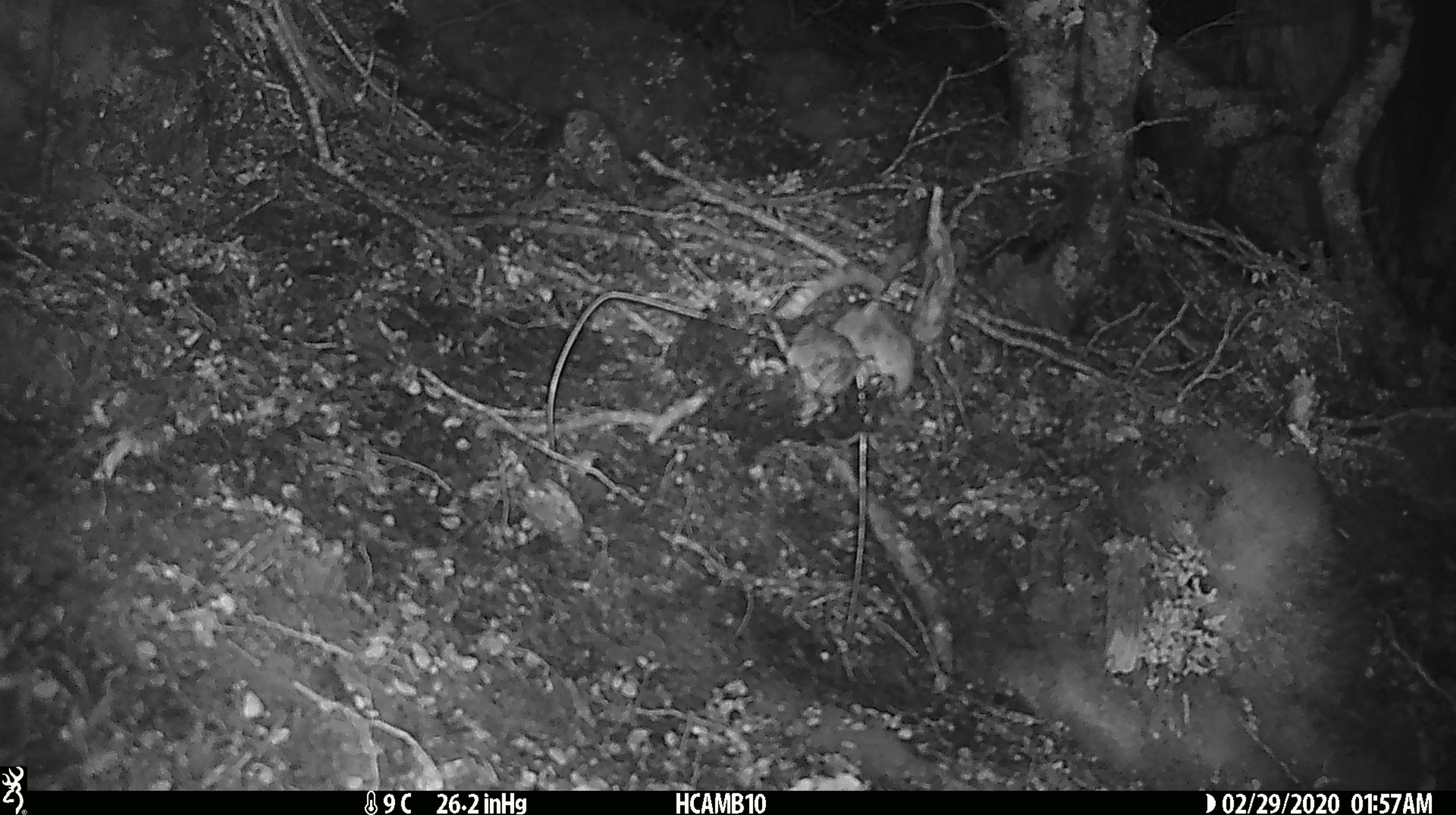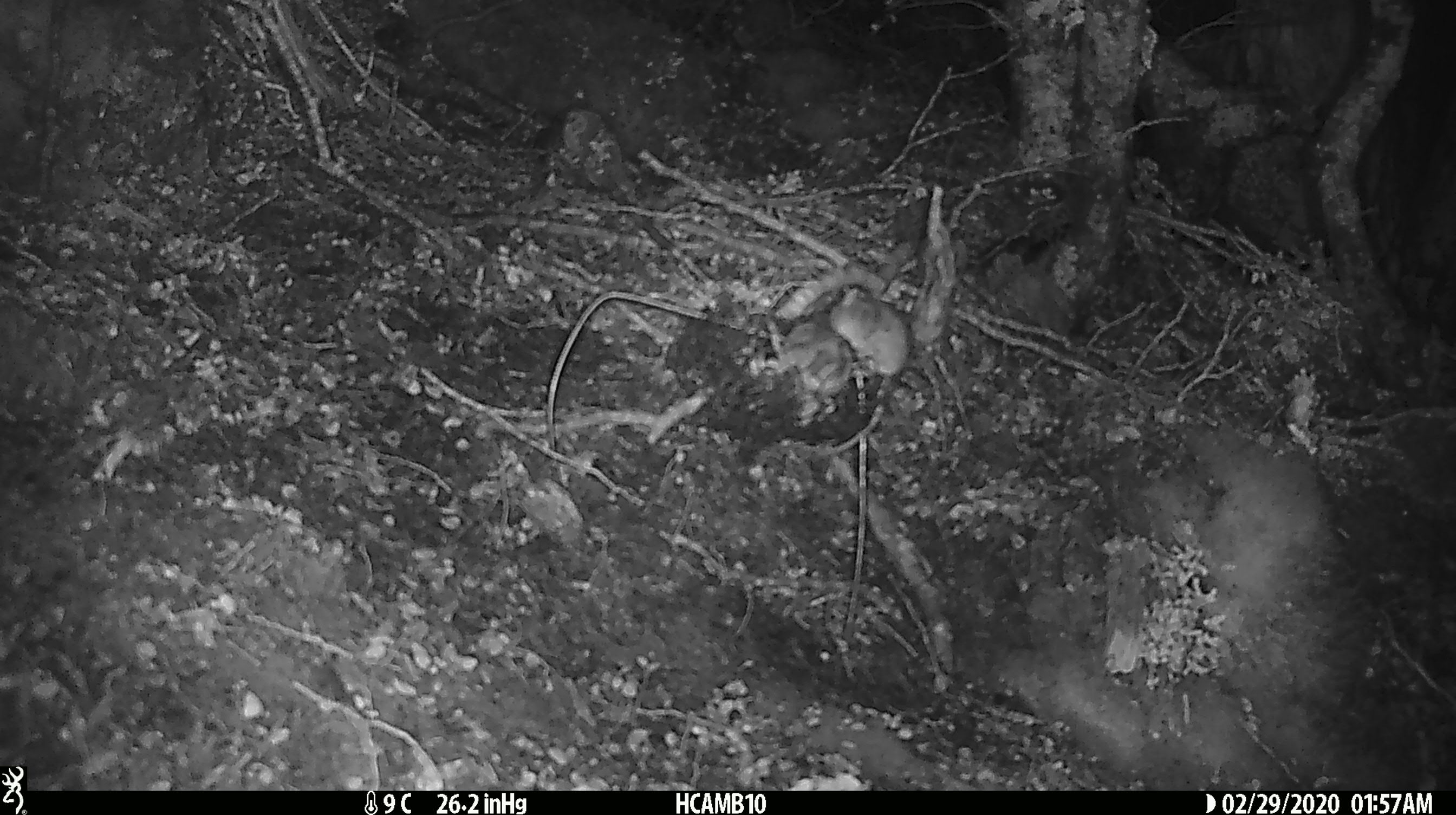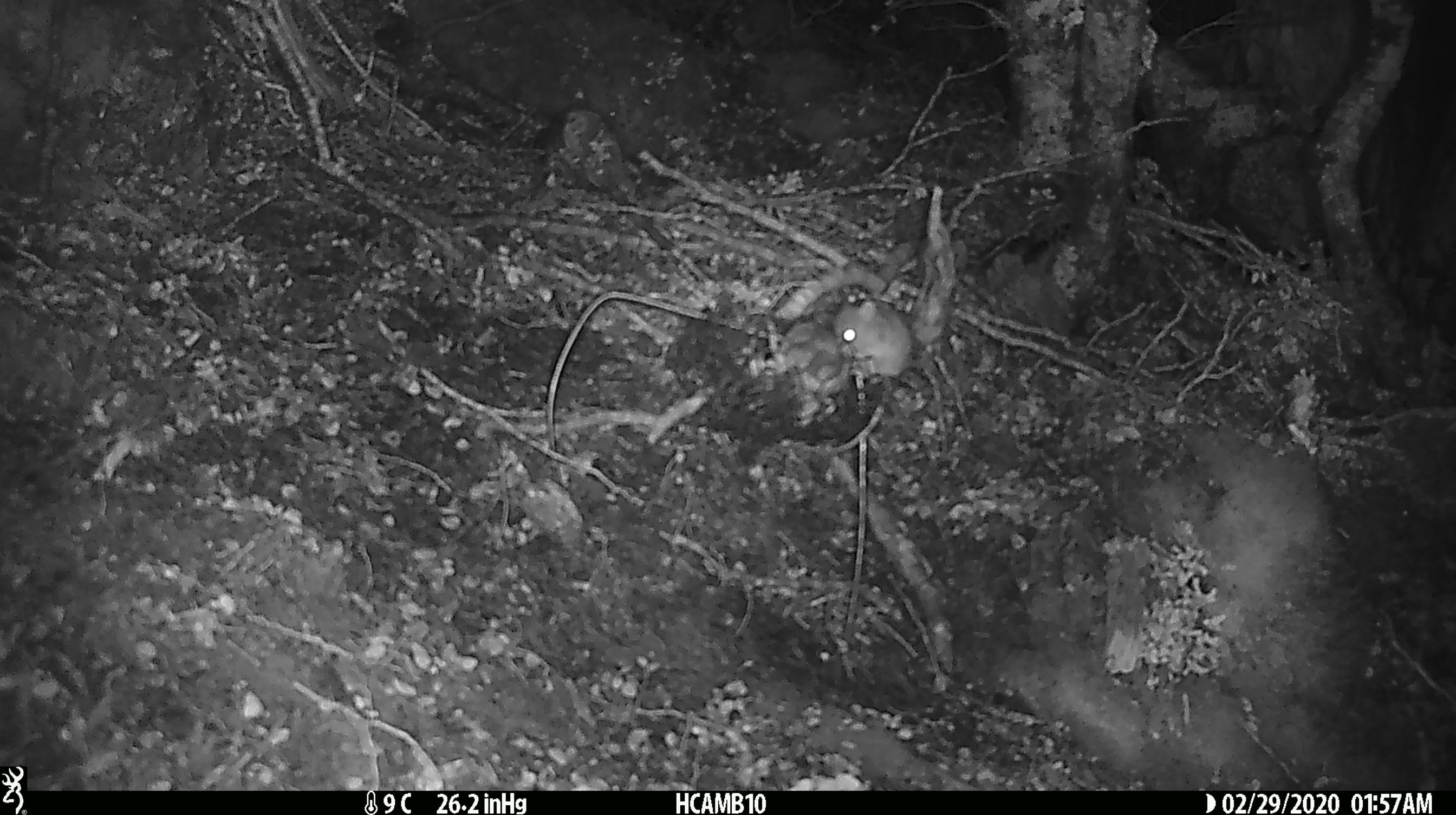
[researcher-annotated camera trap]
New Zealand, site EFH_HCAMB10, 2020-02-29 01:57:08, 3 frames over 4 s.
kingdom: Animalia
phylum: Chordata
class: Mammalia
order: Rodentia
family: Muridae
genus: Mus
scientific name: Mus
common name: mouse